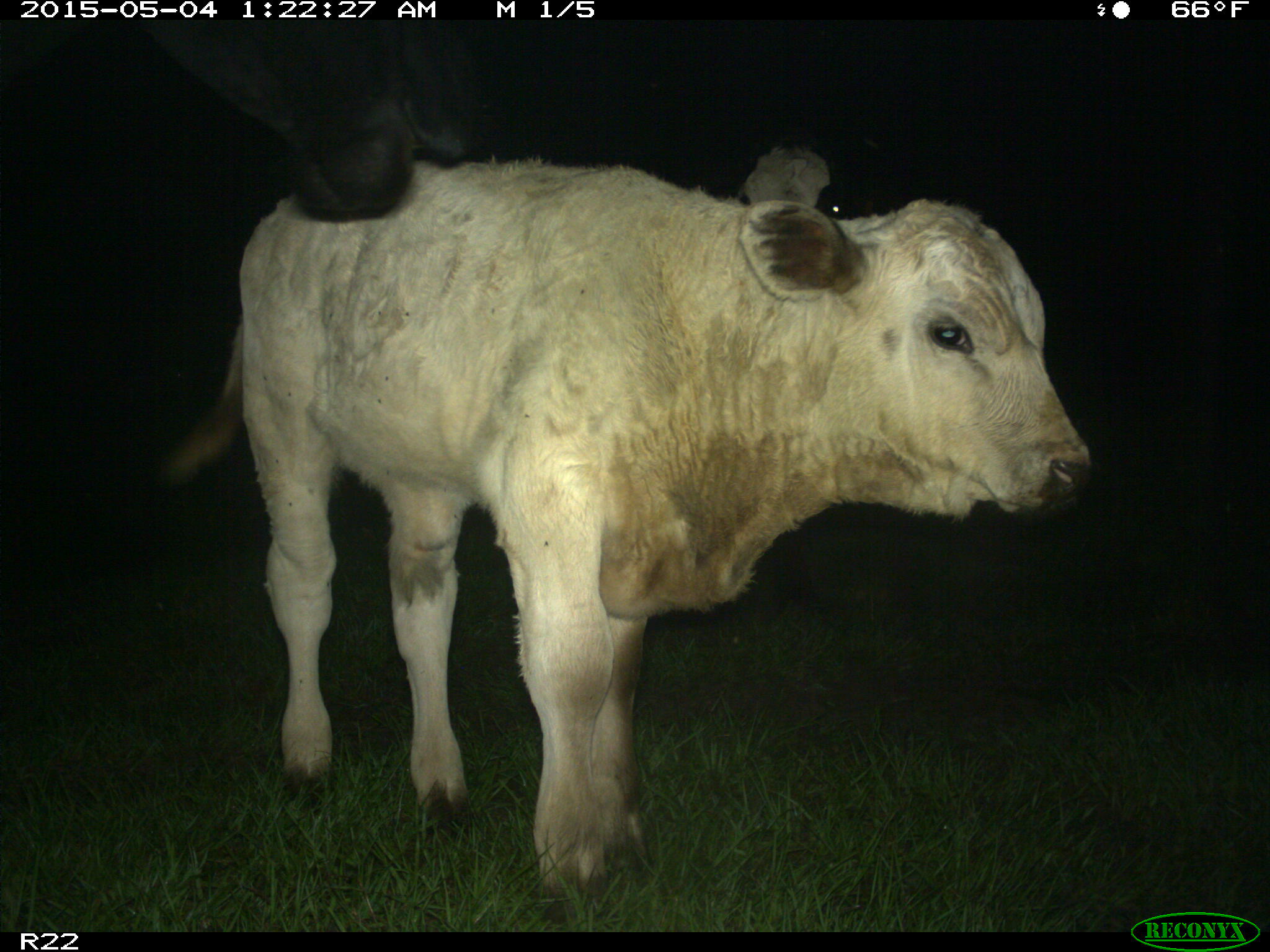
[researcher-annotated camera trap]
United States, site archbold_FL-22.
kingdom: Animalia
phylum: Chordata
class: Mammalia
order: Artiodactyla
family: Bovidae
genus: Bos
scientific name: Bos taurus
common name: domestic cow